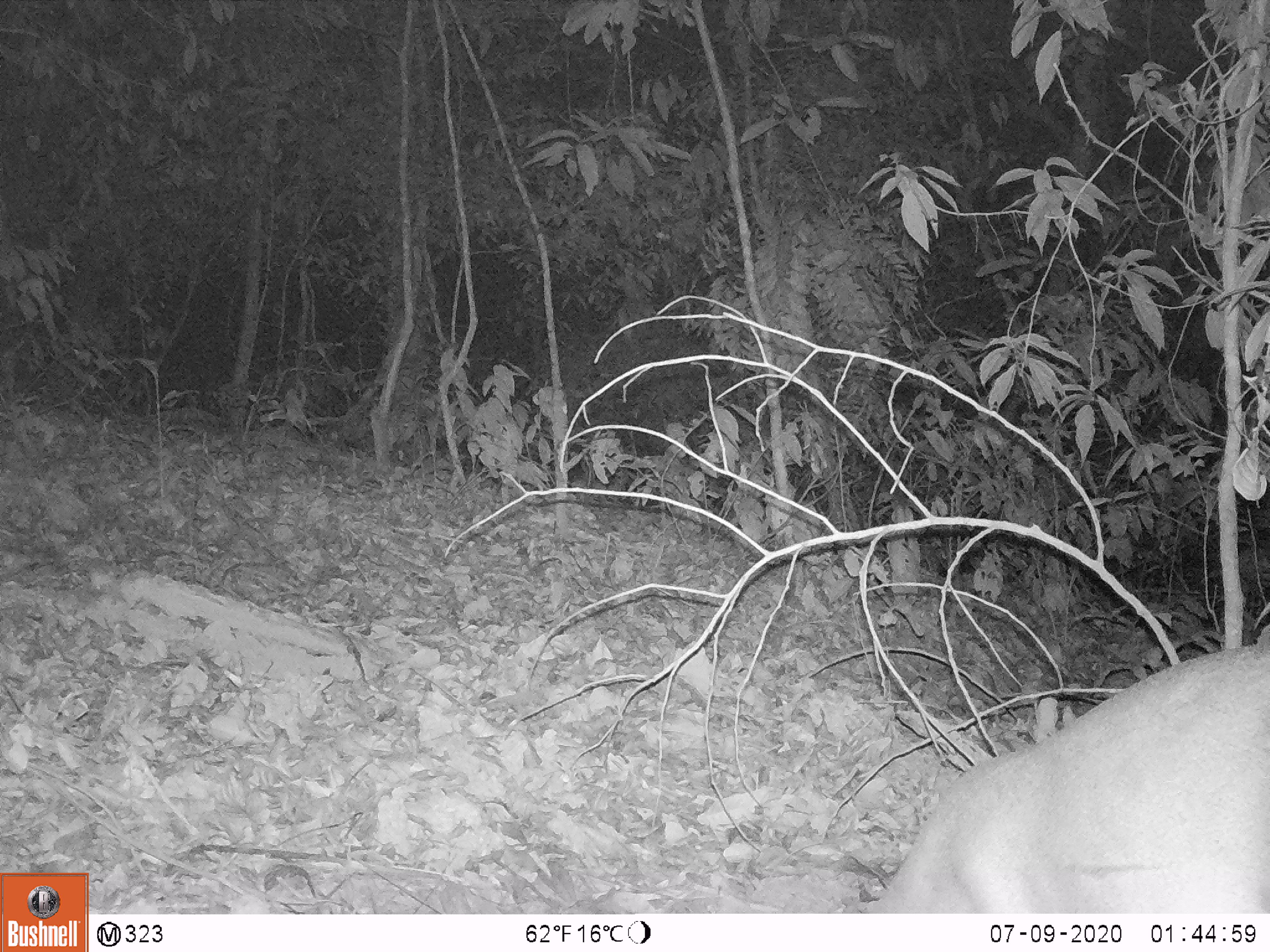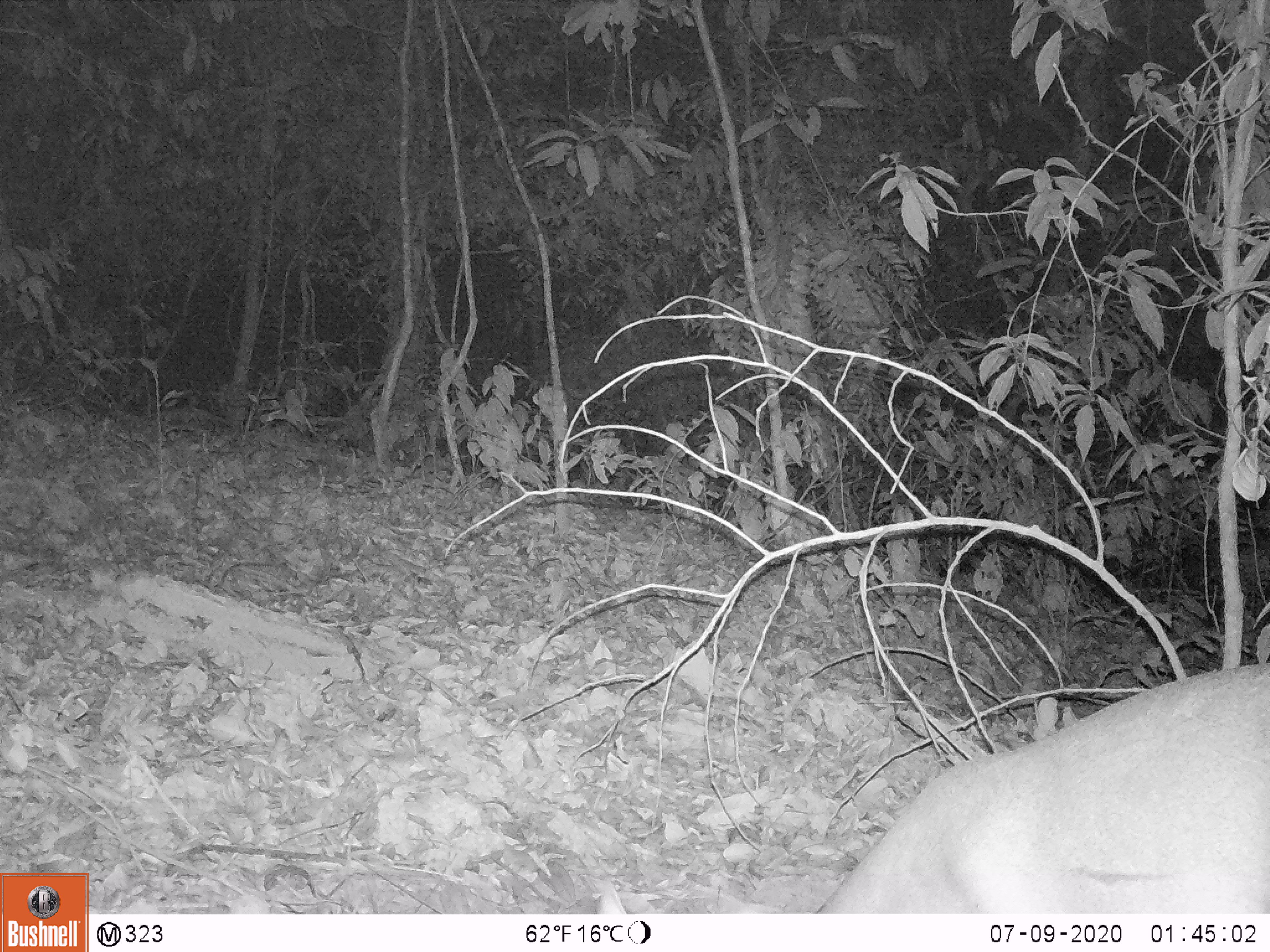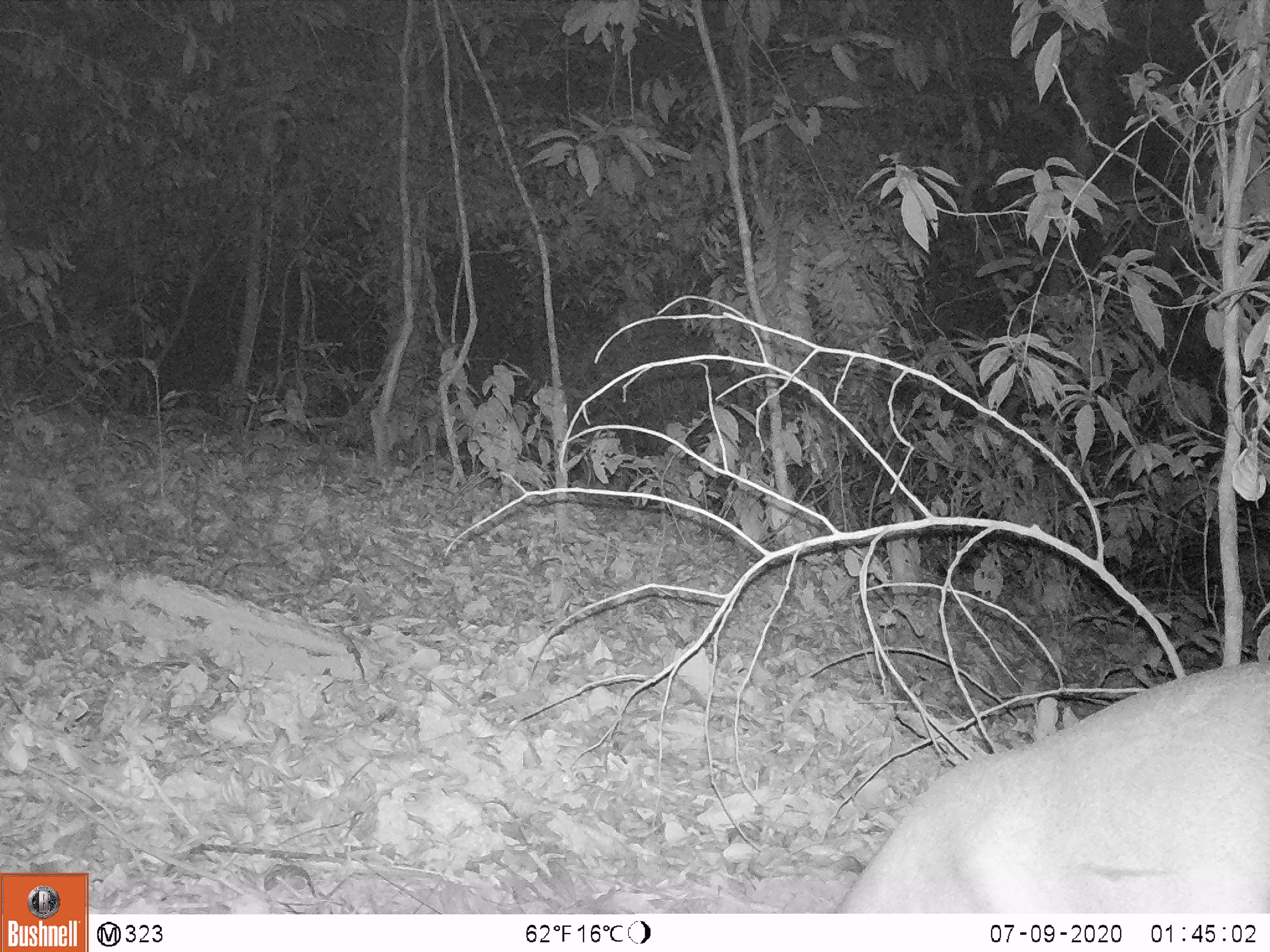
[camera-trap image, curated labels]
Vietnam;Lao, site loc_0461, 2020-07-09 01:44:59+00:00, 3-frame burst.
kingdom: Animalia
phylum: Chordata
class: Mammalia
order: Artiodactyla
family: Cervidae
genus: Muntiacus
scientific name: Muntiacus vuquangensis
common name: large-antlered muntjac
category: large antlered muntjac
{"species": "large antlered muntjac (large-antlered muntjac) (Muntiacus vuquangensis)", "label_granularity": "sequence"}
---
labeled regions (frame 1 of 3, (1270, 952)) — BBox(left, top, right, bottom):
large antlered muntjac: BBox(873, 630, 1269, 948)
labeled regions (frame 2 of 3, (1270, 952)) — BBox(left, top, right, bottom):
large antlered muntjac: BBox(810, 659, 1270, 915)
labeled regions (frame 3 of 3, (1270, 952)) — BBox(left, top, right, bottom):
large antlered muntjac: BBox(833, 658, 1270, 913)